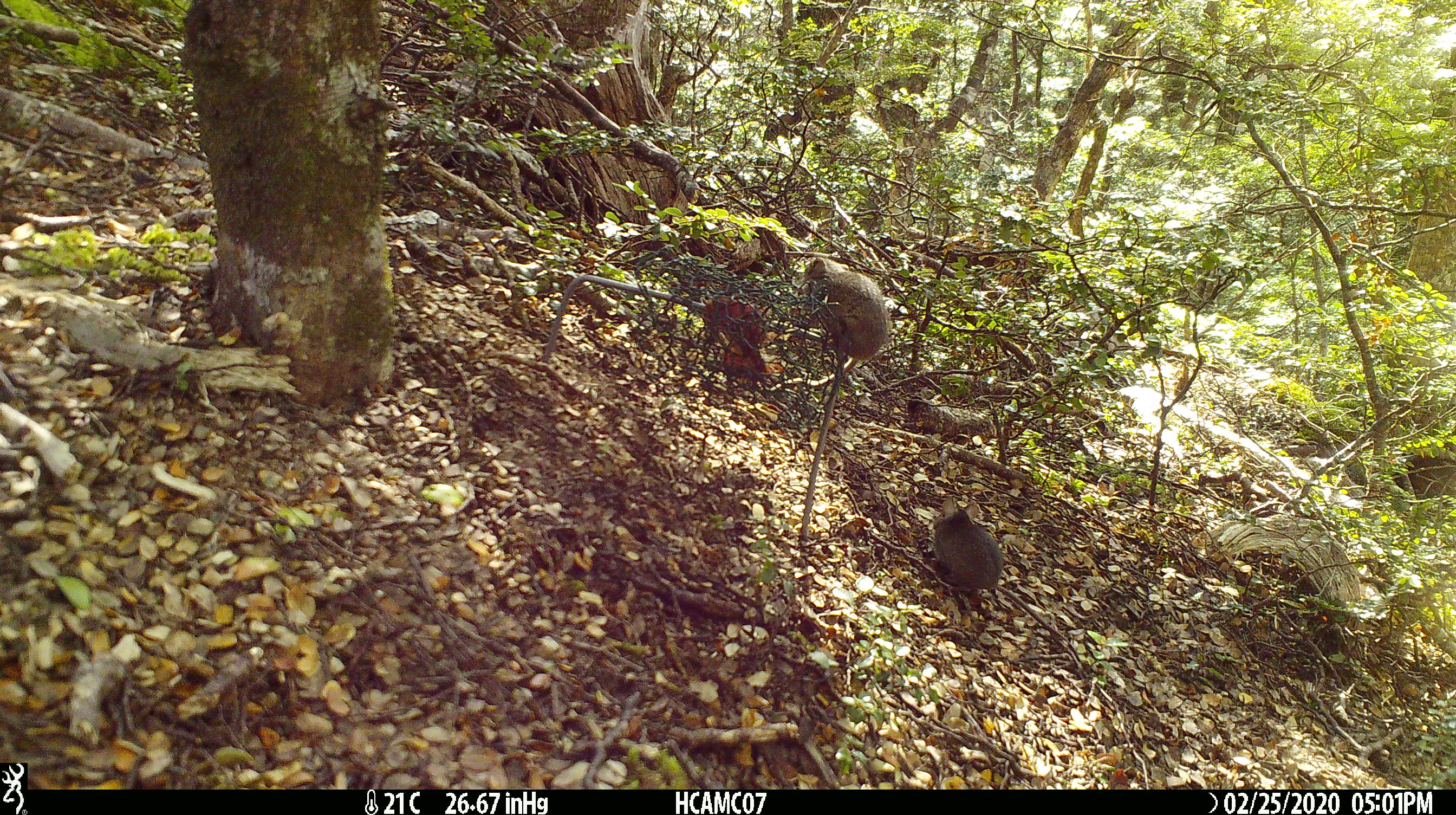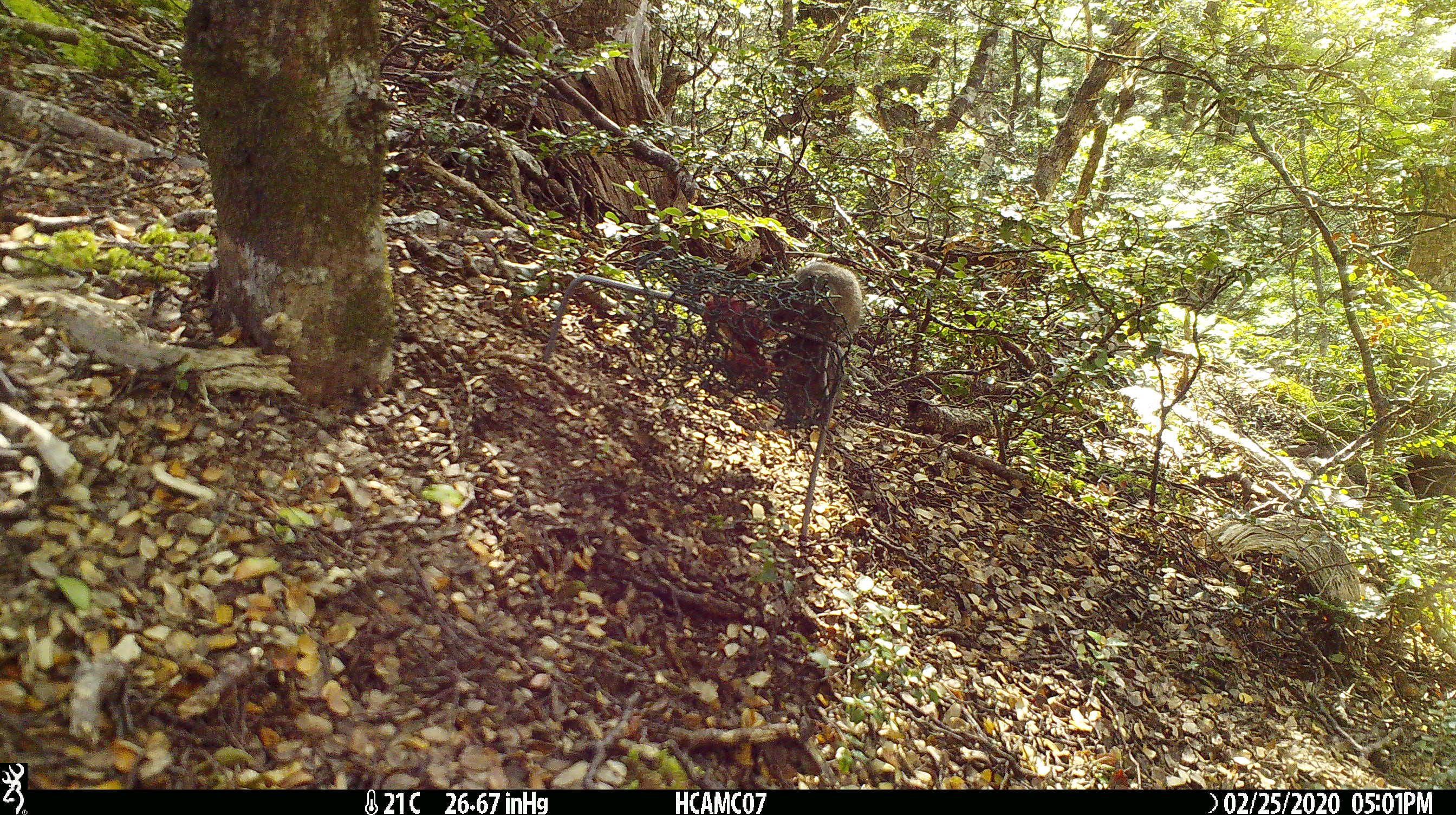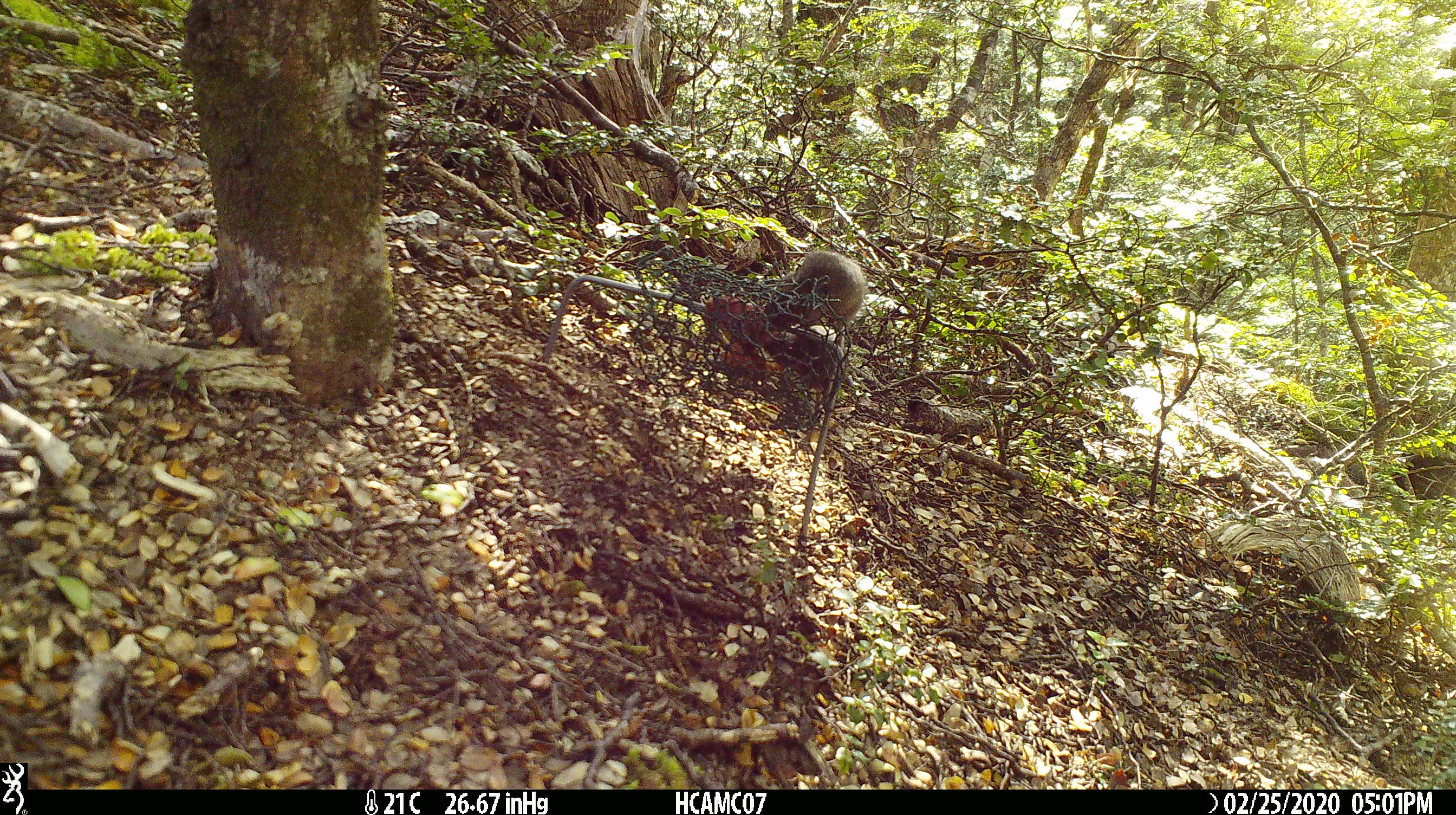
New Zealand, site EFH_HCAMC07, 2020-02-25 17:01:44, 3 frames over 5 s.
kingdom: Animalia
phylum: Chordata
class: Mammalia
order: Rodentia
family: Muridae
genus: Mus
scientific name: Mus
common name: mouse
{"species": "mouse (Mus)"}